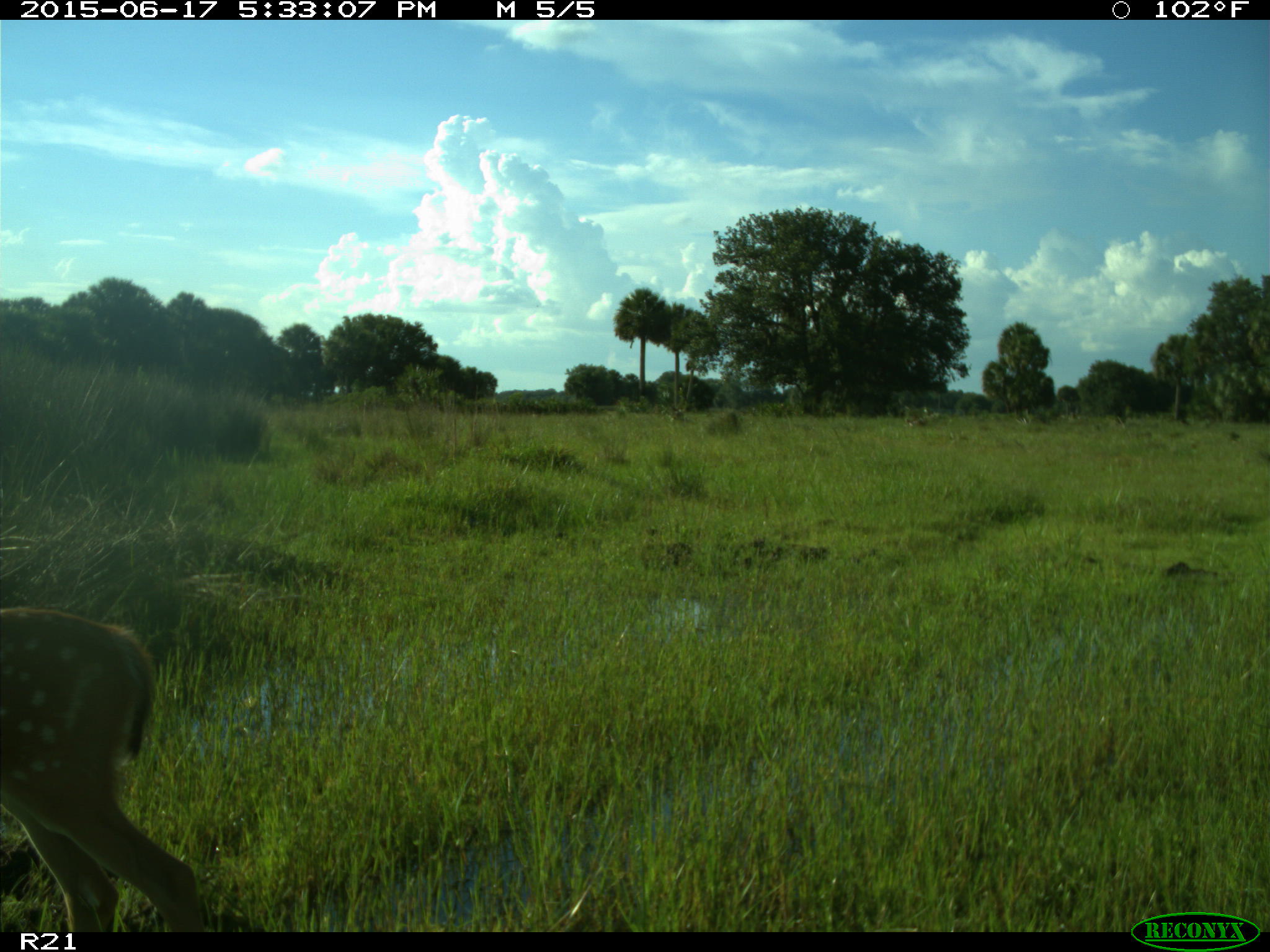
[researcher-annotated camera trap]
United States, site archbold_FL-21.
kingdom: Animalia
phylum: Chordata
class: Mammalia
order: Artiodactyla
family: Cervidae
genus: Odocoileus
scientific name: Odocoileus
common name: deer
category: unidentified deer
Unidentified deer (deer) (Odocoileus).